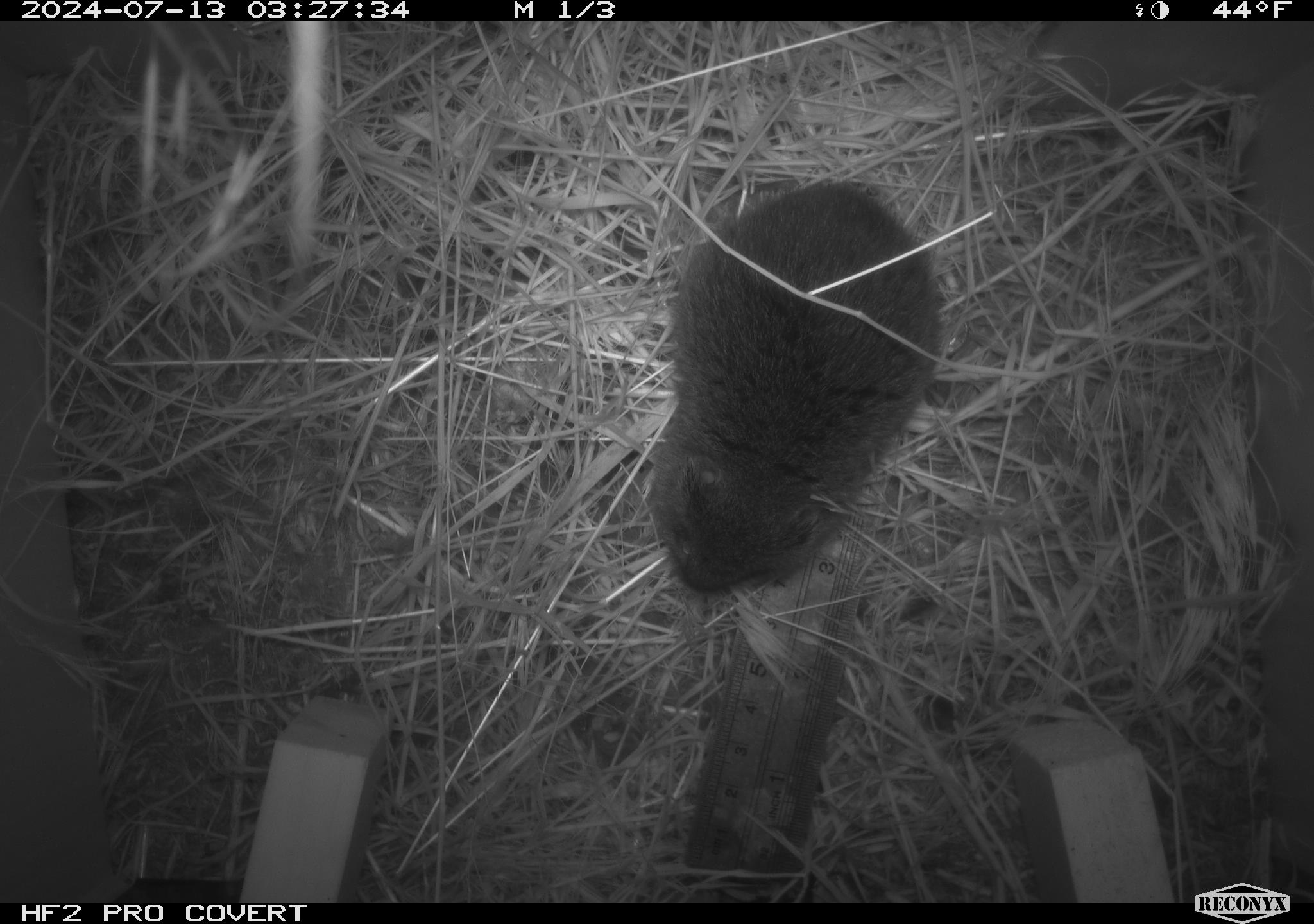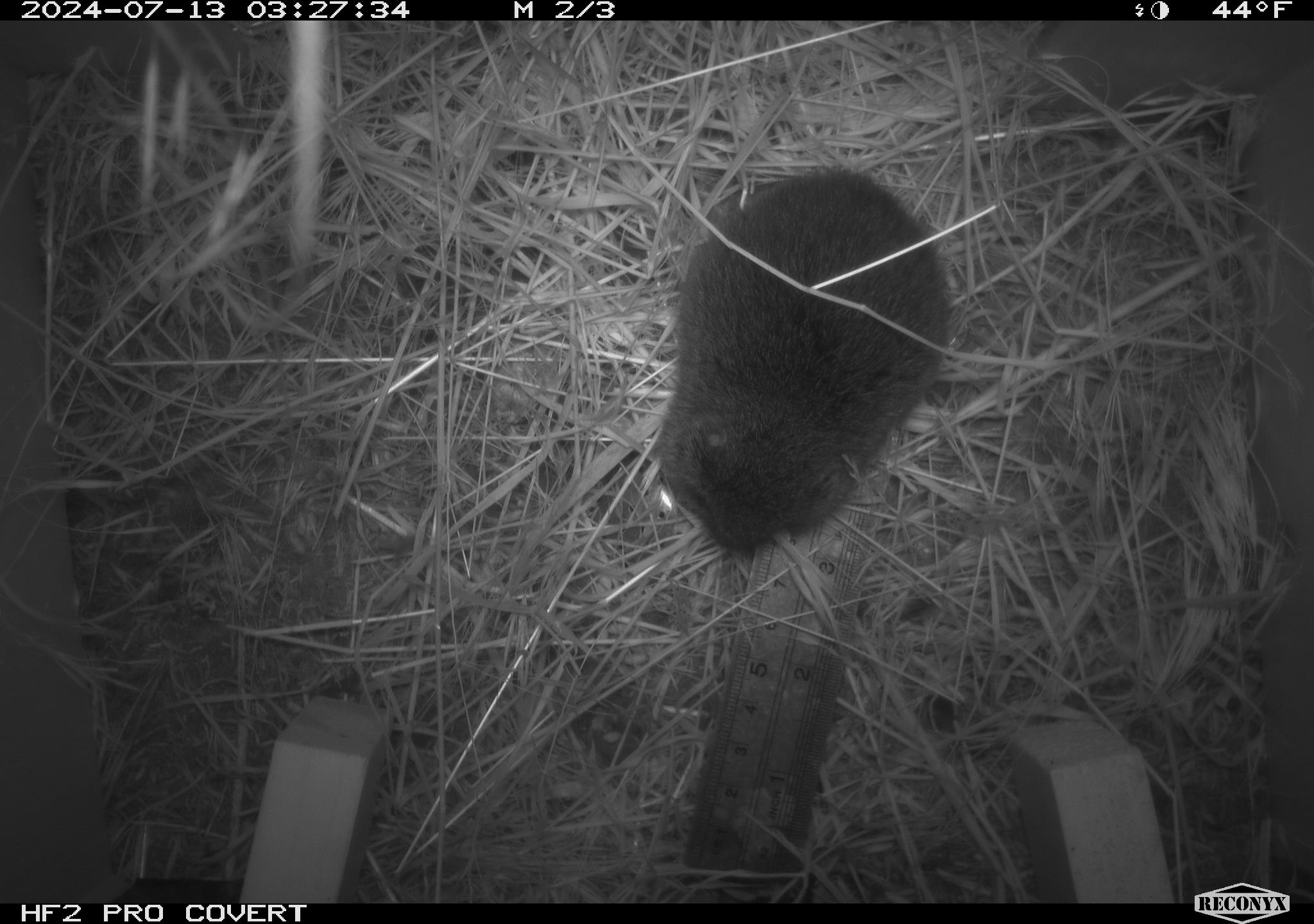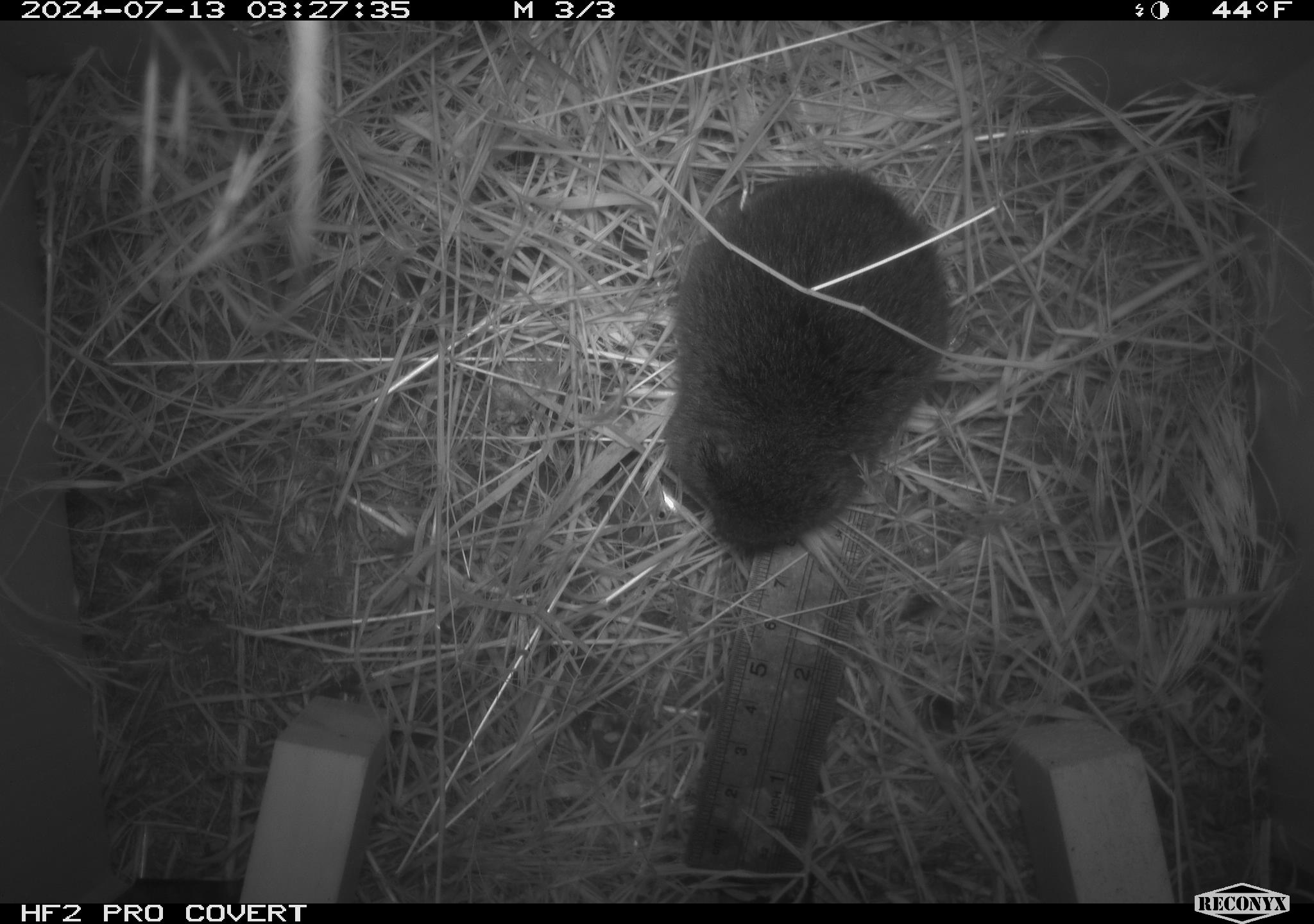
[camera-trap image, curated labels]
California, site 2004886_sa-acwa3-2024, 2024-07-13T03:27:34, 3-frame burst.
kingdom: Animalia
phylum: Chordata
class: Mammalia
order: Rodentia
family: Cricetidae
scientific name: Arvicolinae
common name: voles, lemmings, and muskrats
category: arvicolinae subfamily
Arvicolinae subfamily (voles, lemmings, and muskrats) (Arvicolinae).